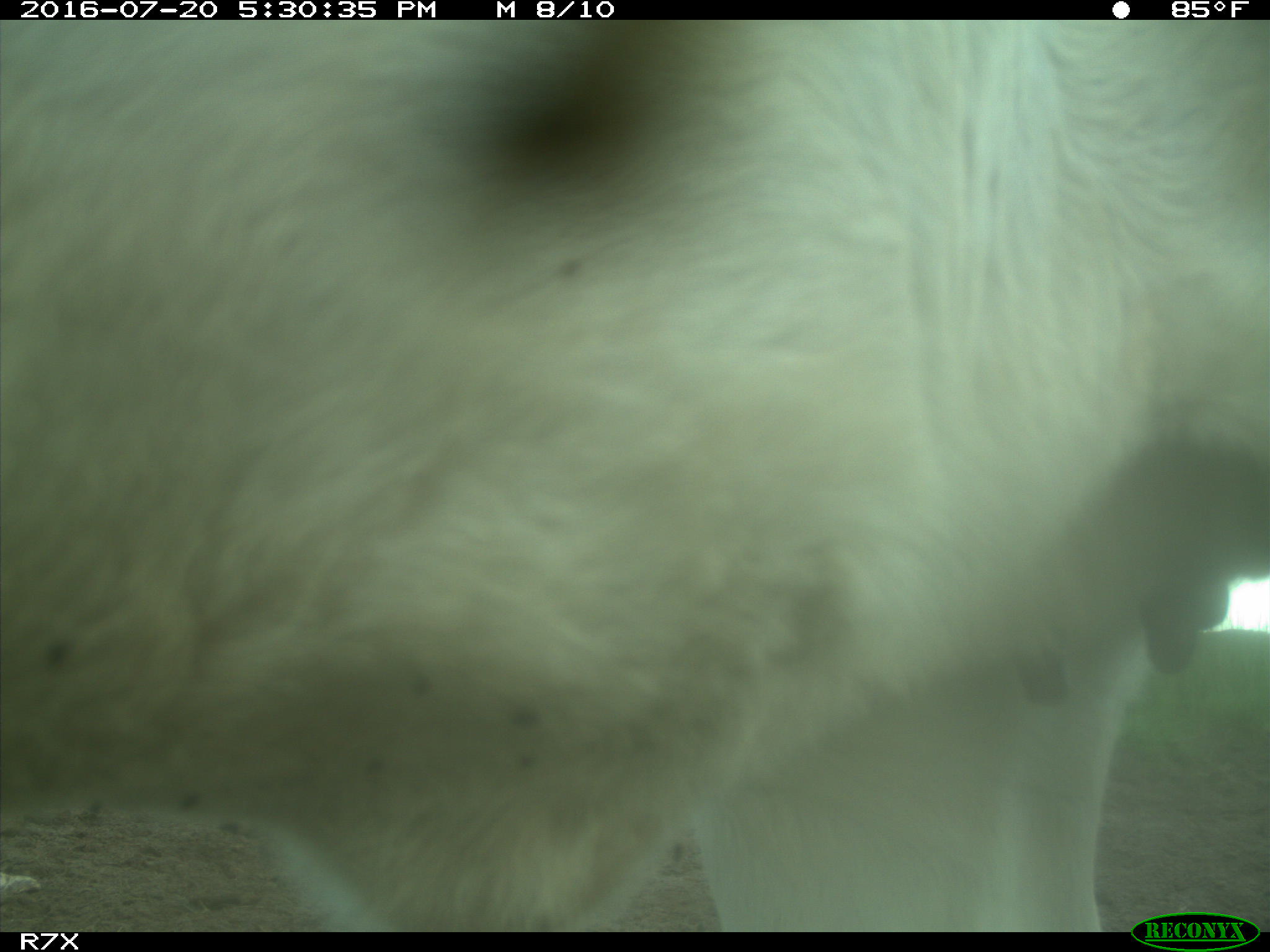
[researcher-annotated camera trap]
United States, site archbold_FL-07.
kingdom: Animalia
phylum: Chordata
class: Mammalia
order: Artiodactyla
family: Bovidae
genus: Bos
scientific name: Bos taurus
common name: domestic cow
Bos taurus (domestic cow).